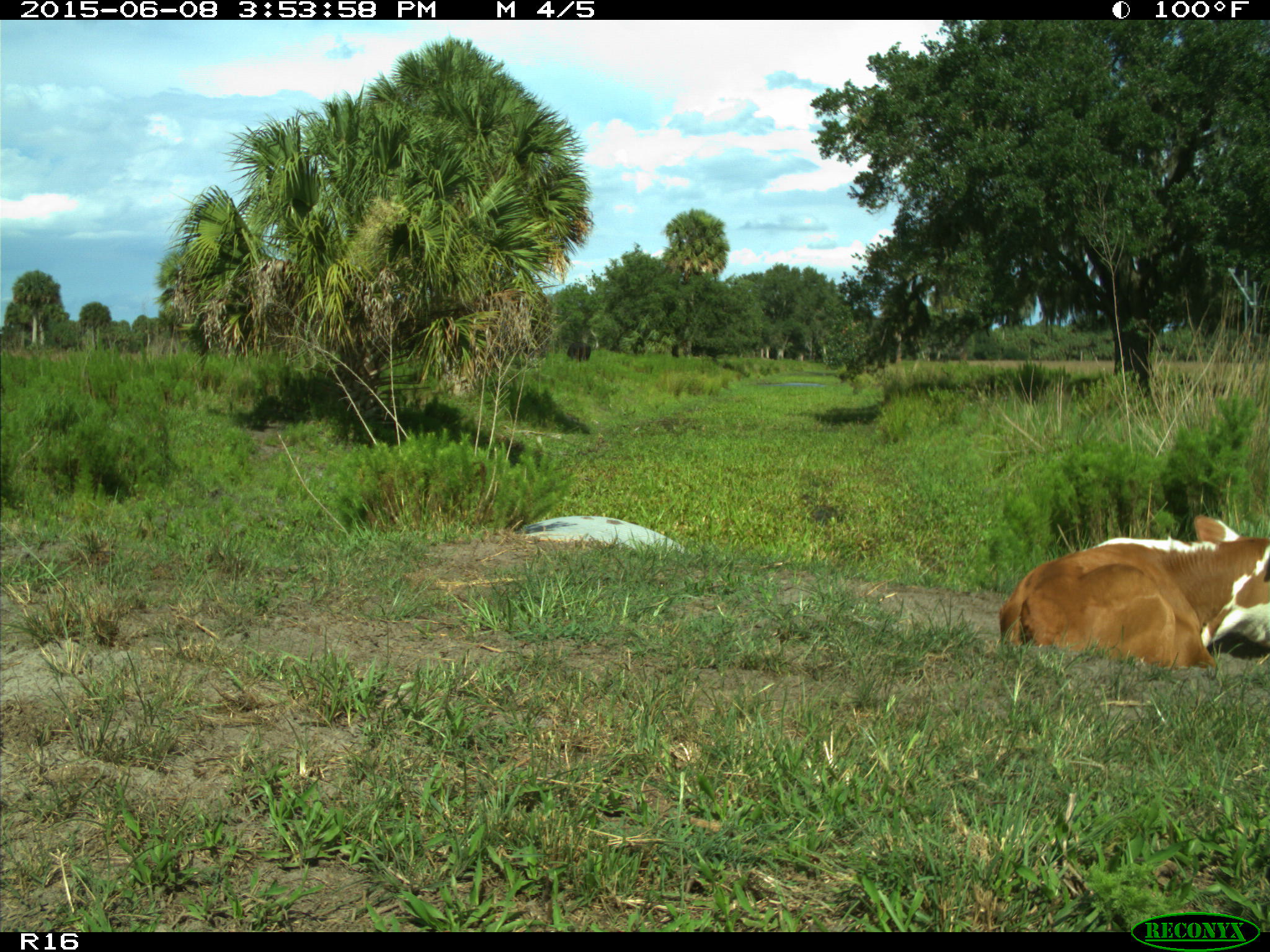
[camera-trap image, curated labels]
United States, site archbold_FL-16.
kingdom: Animalia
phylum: Chordata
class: Mammalia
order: Artiodactyla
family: Bovidae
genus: Bos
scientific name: Bos taurus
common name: domestic cow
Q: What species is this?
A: Bos taurus (domestic cow).